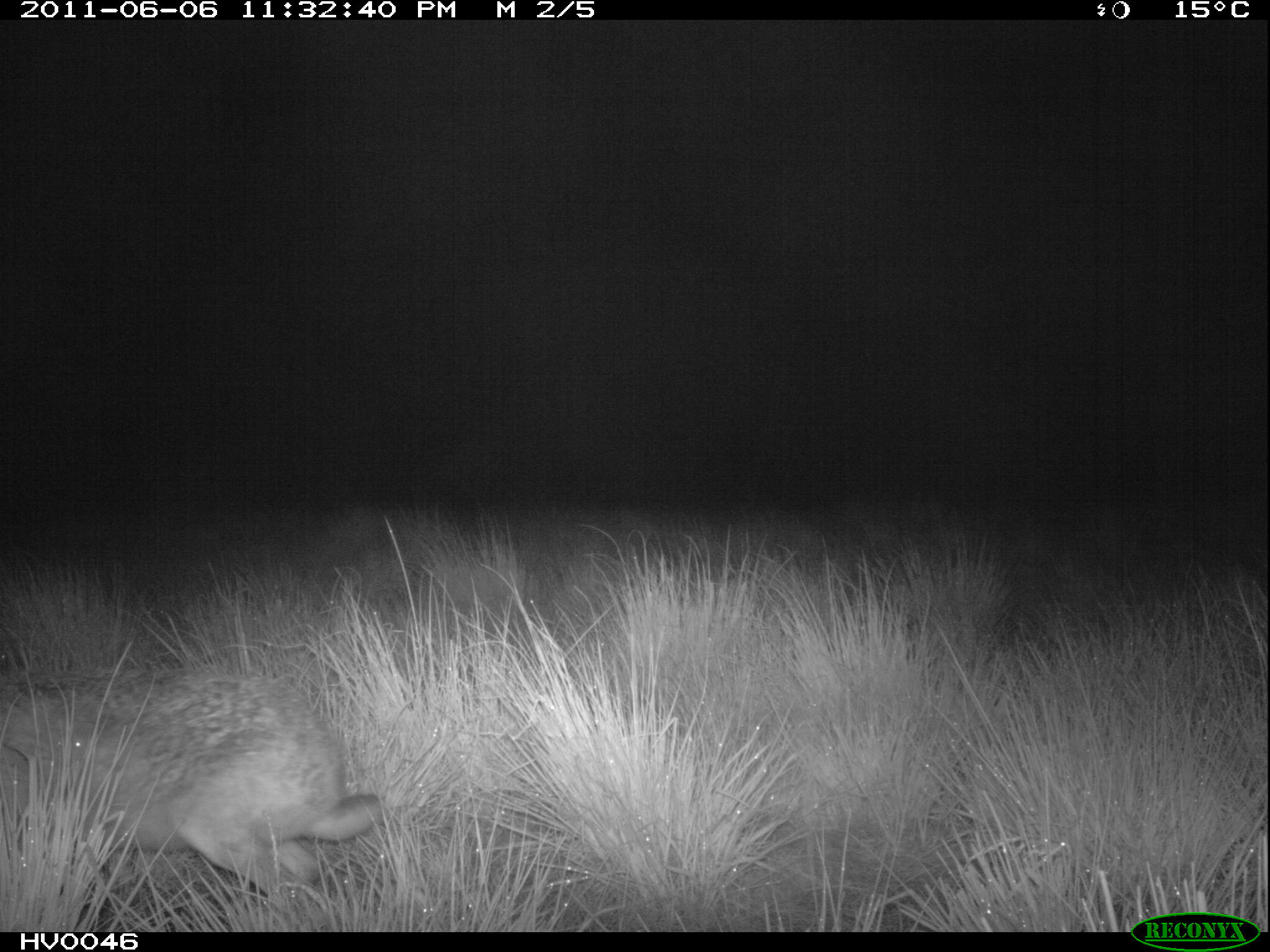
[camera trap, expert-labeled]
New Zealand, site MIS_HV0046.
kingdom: Animalia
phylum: Chordata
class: Mammalia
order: Lagomorpha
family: Leporidae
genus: Lepus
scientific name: Lepus europaeus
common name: brown hare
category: hare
Hare (brown hare) (Lepus europaeus).